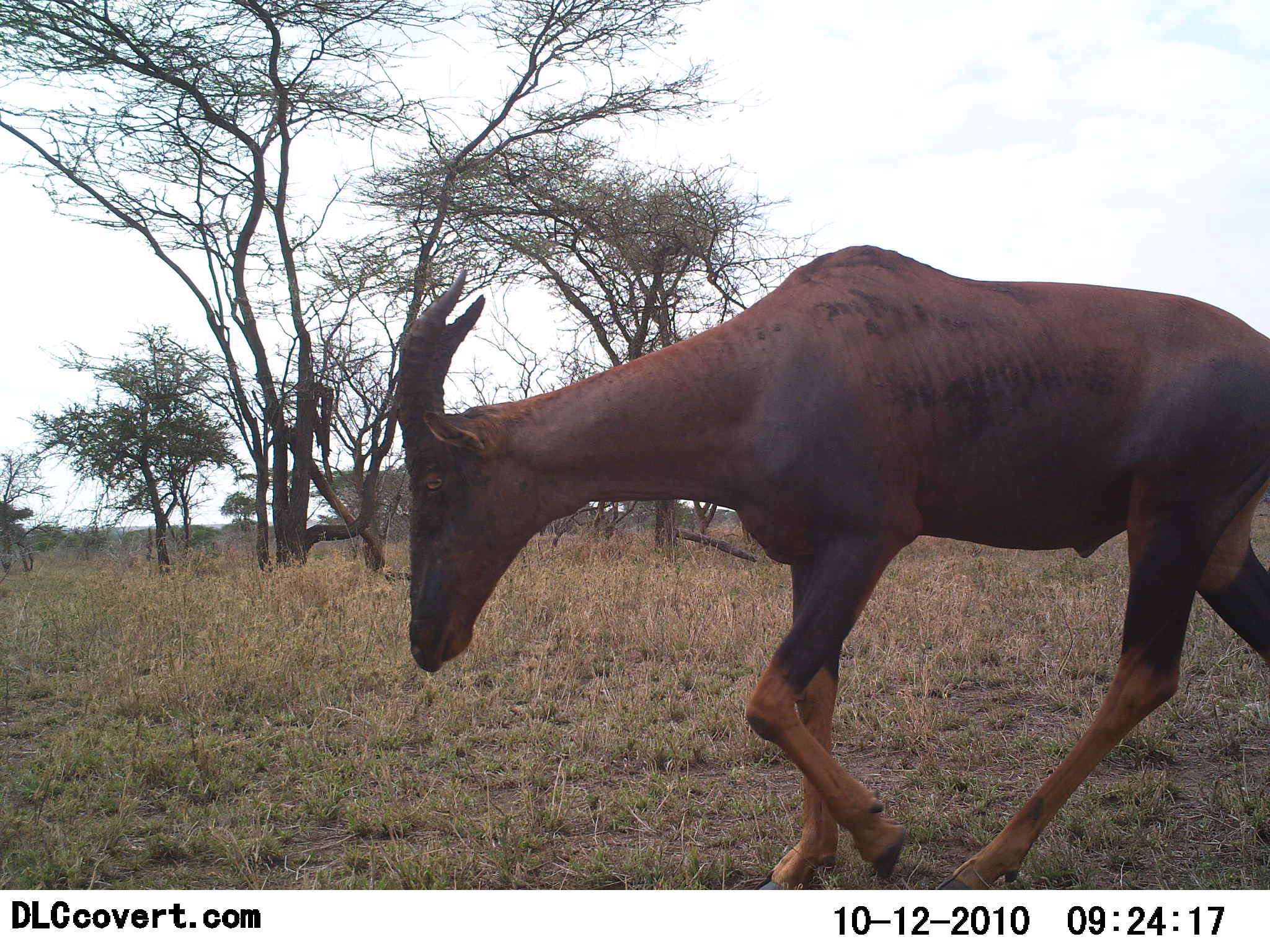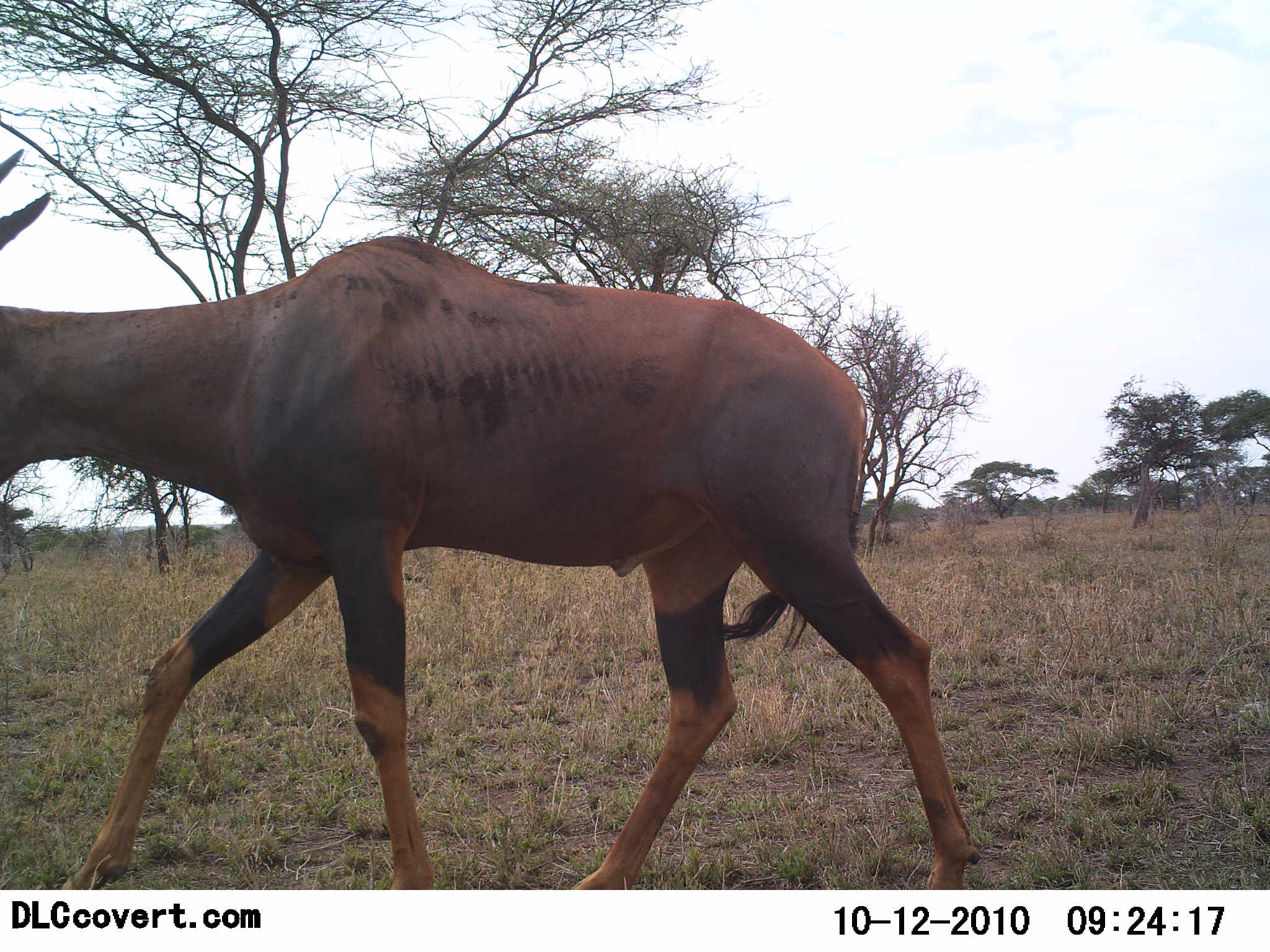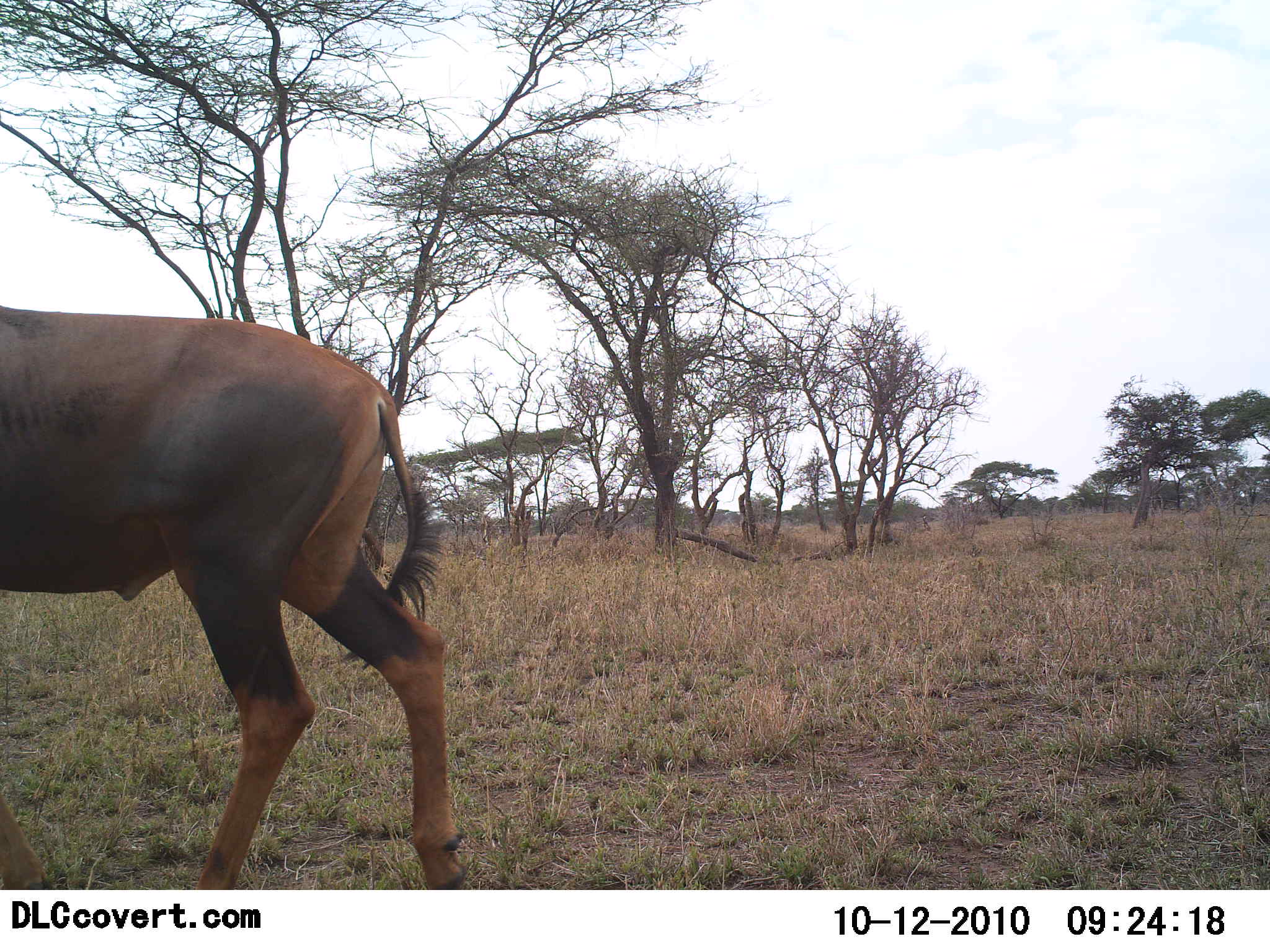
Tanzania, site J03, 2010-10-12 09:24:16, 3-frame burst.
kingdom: Animalia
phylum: Chordata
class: Mammalia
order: Artiodactyla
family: Bovidae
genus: Damaliscus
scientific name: Damaliscus lunatus jimela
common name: topi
Topi (Damaliscus lunatus jimela), count 1. Behavior (volunteer vote fractions): standing 12%, resting 0%, moving 94%, interacting 0%. Young present (vote fraction): 0%. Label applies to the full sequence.